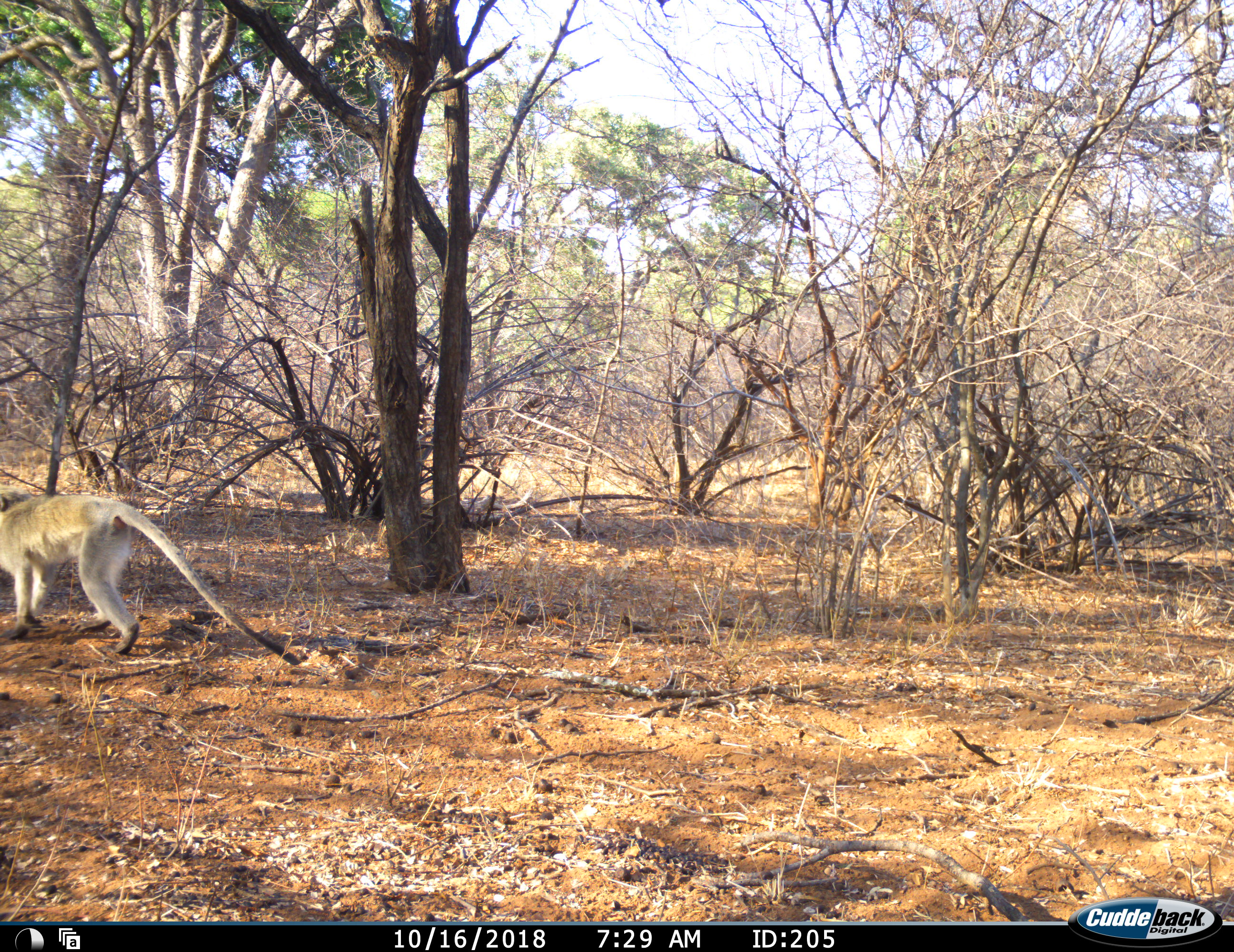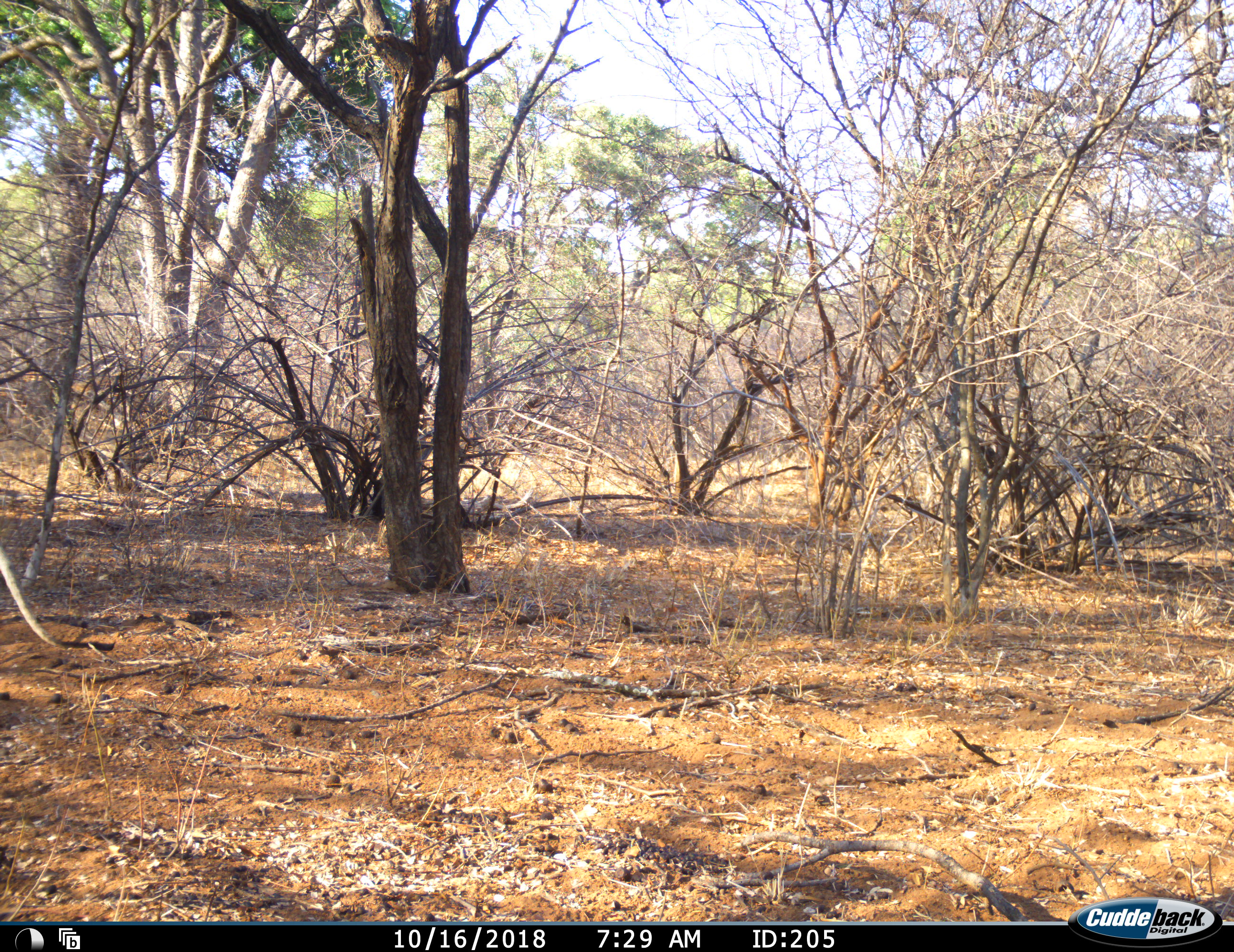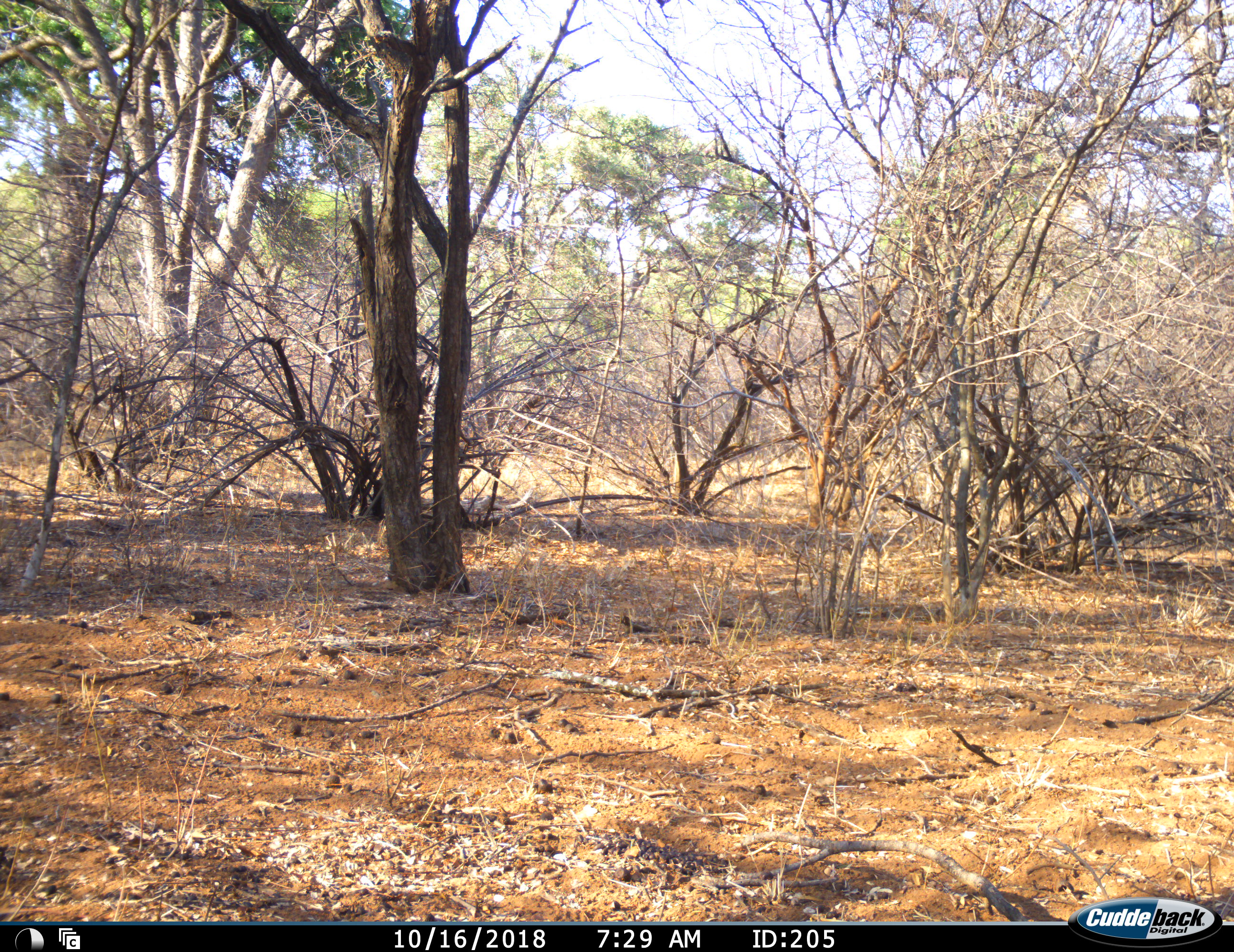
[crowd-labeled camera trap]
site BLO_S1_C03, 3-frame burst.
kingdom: Animalia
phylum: Chordata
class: Mammalia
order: Primates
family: Cercopithecidae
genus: Chlorocebus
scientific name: Chlorocebus pygerythrus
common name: vervet monkey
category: monkeyvervet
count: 1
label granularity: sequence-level